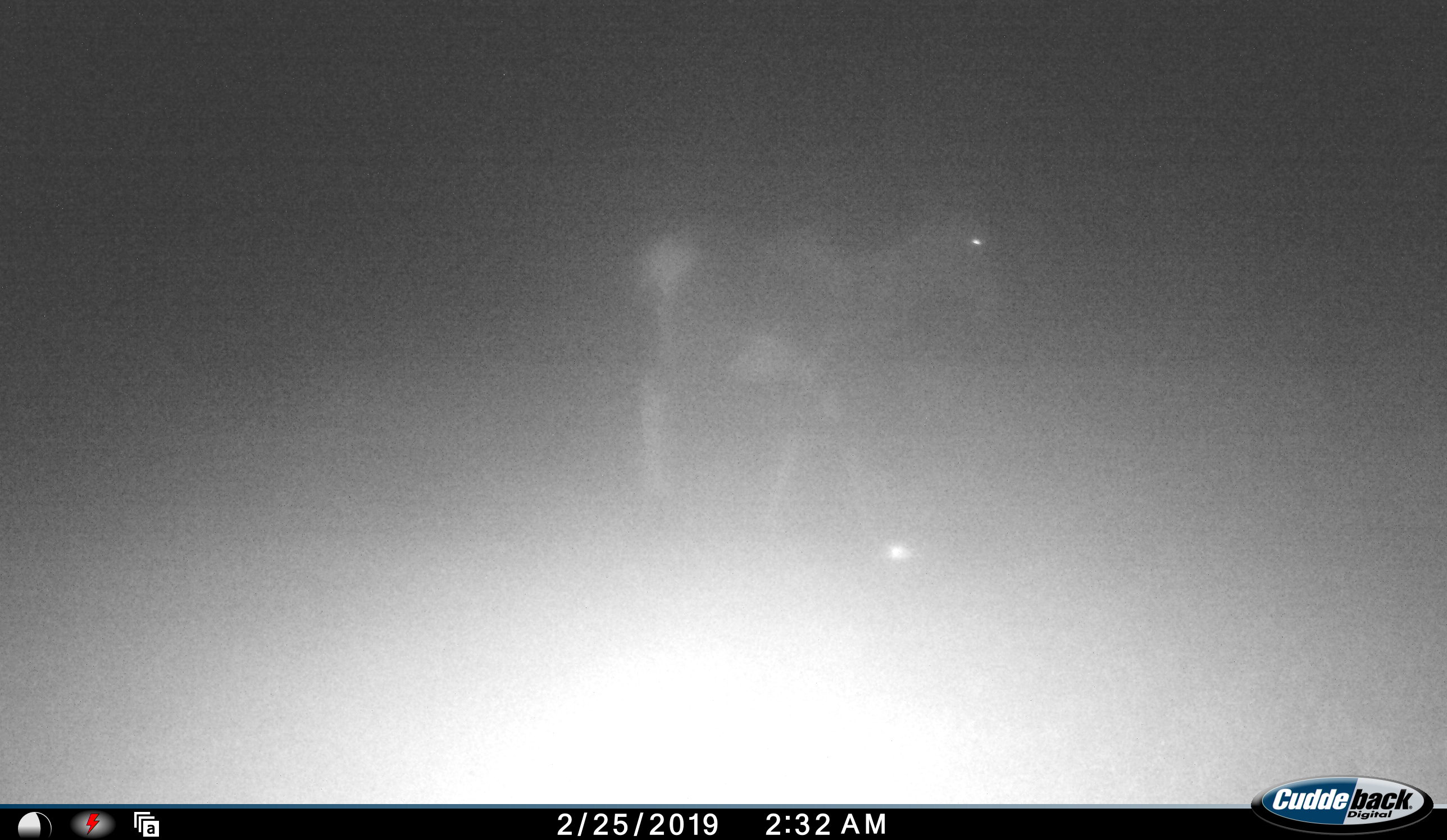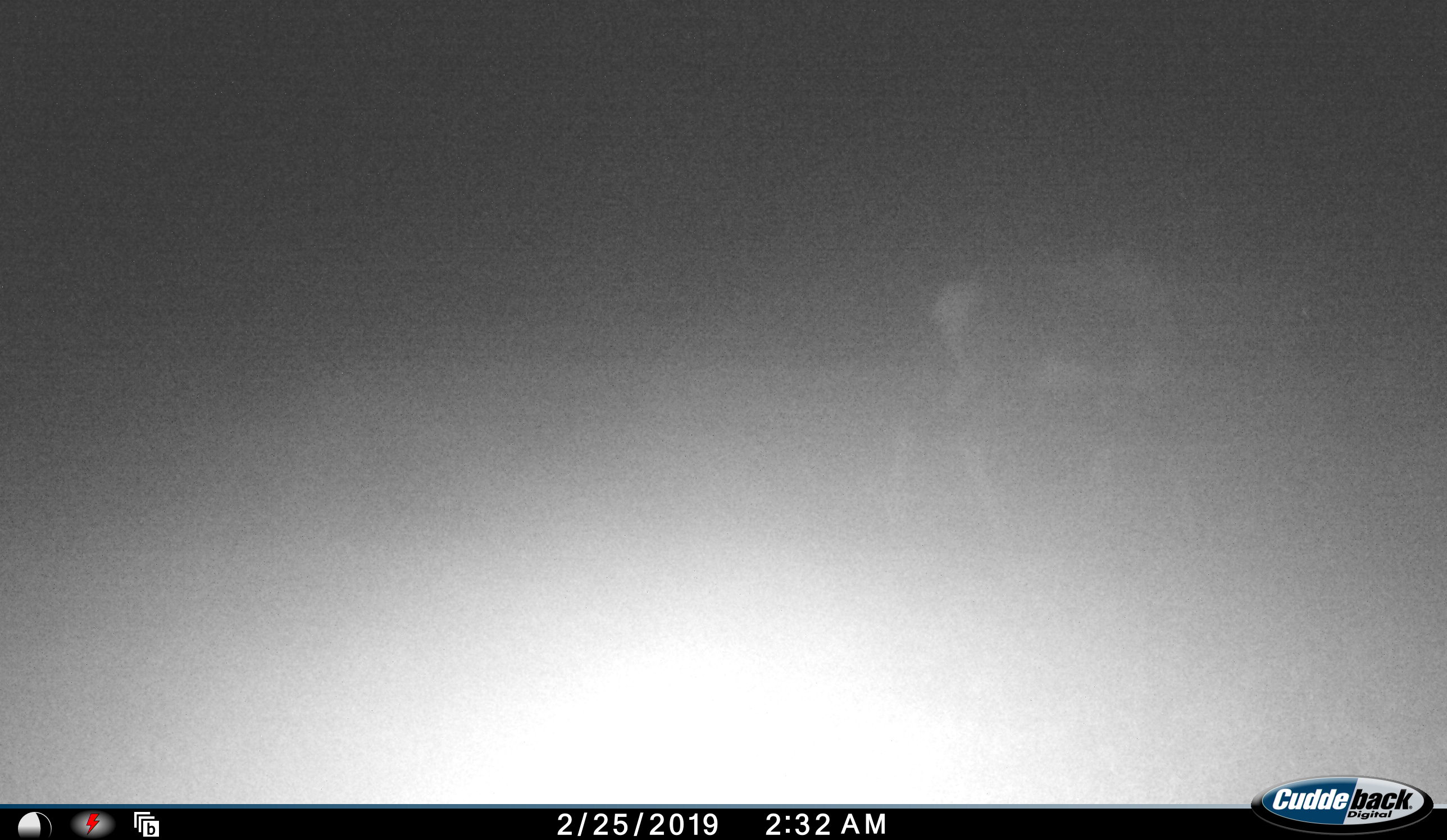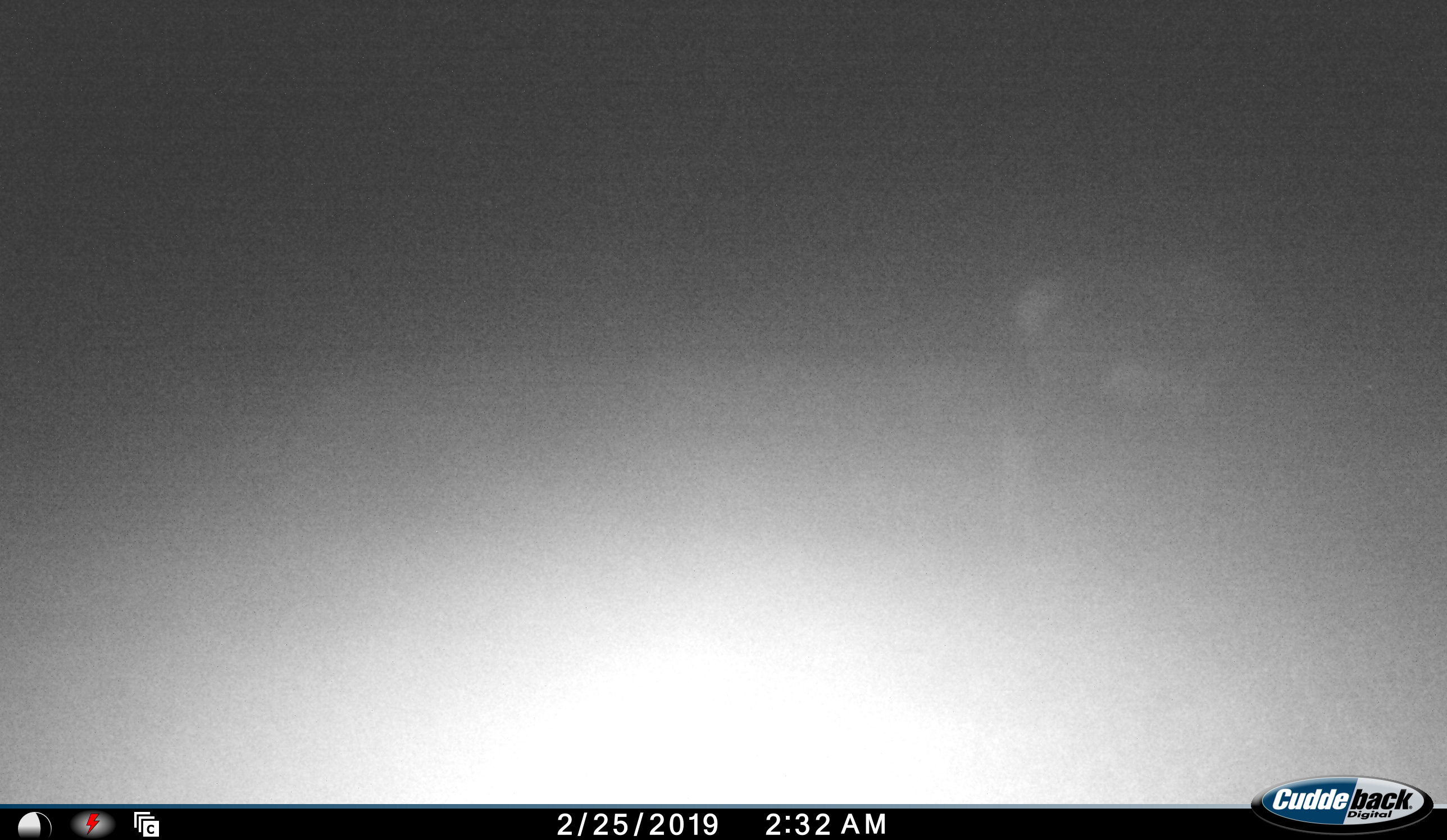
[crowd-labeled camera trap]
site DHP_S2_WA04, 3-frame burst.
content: unidentified animal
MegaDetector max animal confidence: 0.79